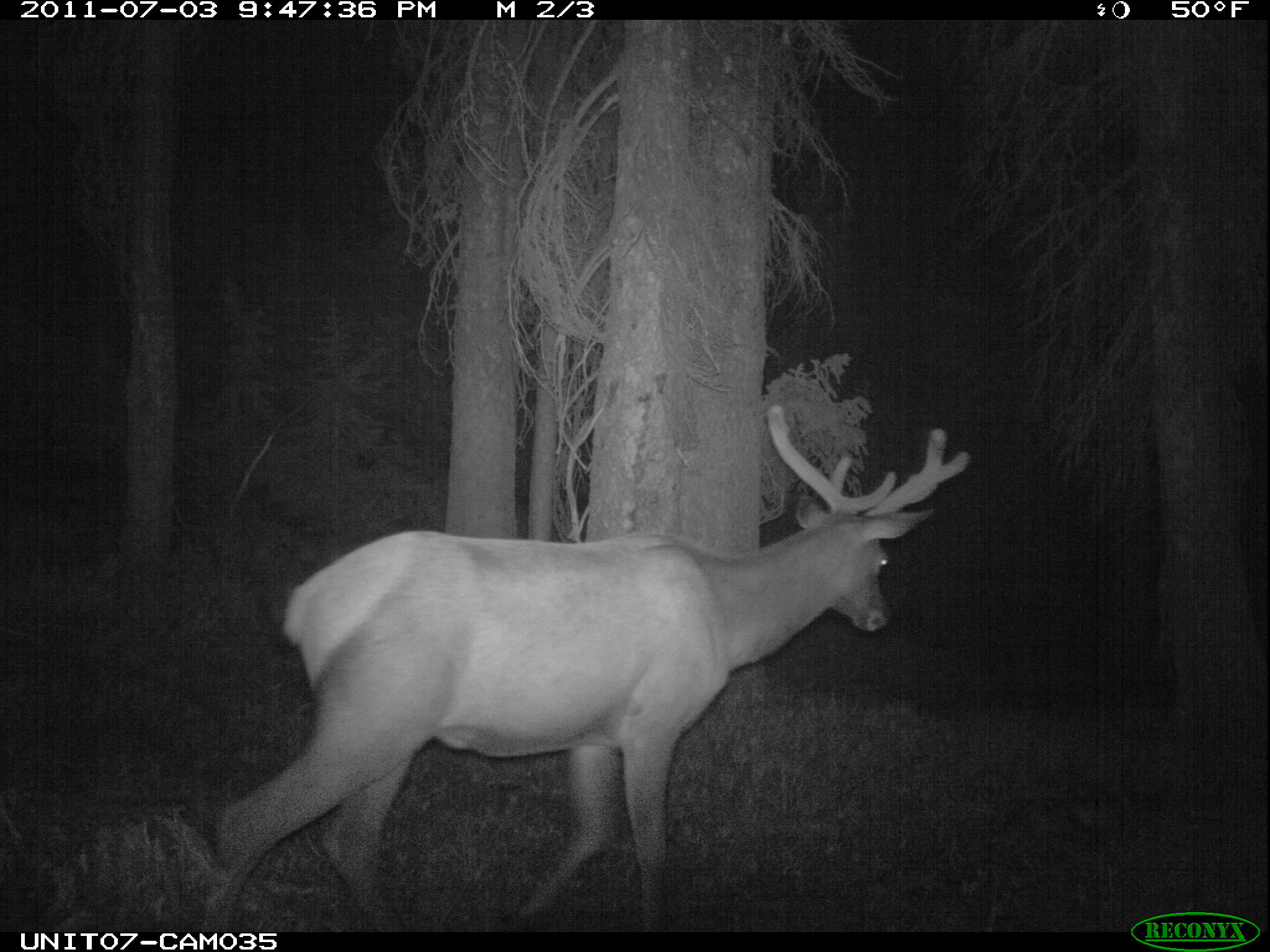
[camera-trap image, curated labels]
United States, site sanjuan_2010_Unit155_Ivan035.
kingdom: Animalia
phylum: Chordata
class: Mammalia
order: Artiodactyla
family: Cervidae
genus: Cervus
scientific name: Cervus elaphus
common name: red deer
Cervus elaphus (red deer).